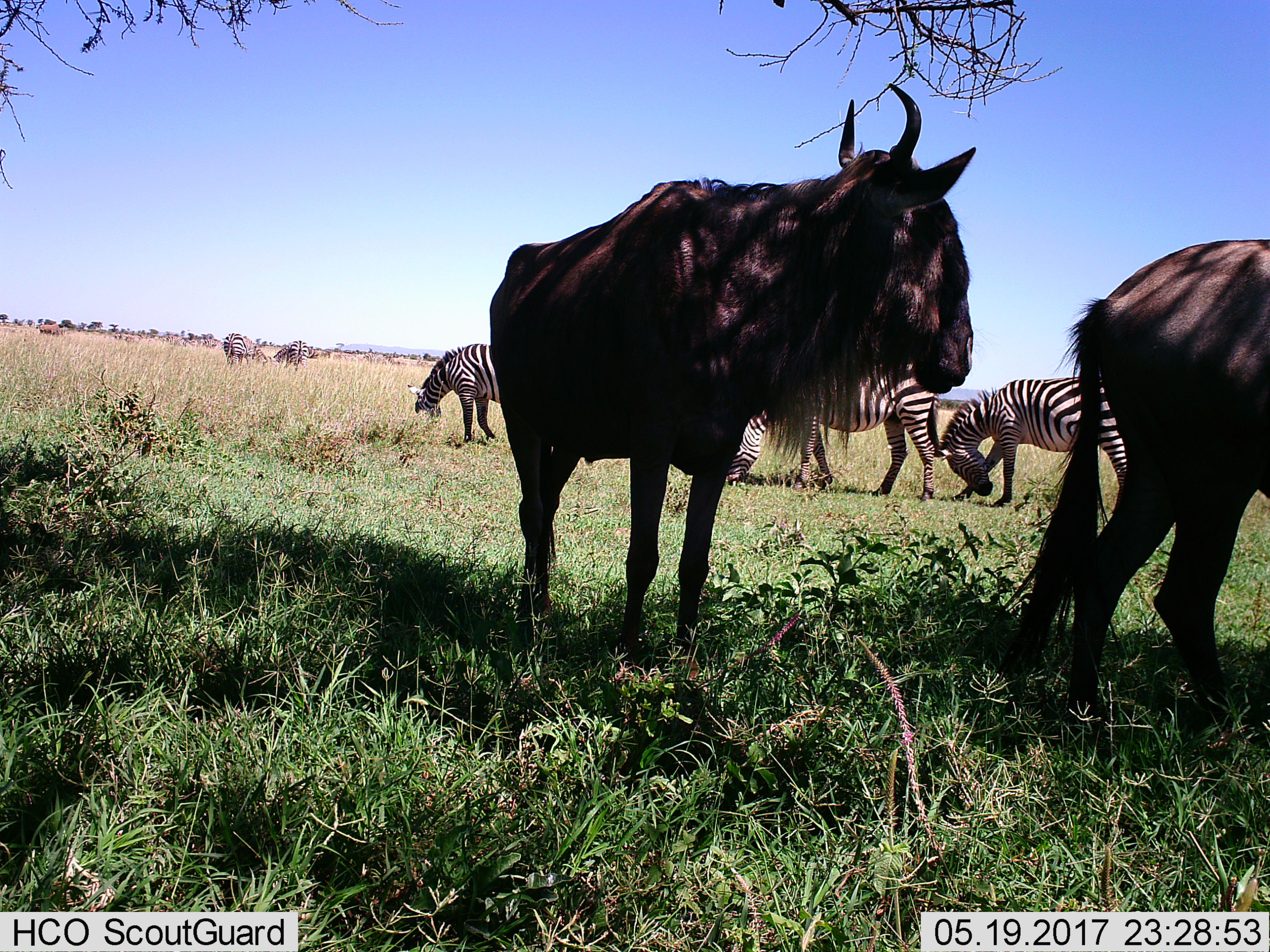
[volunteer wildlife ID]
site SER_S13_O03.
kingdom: Animalia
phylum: Chordata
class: Mammalia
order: Artiodactyla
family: Bovidae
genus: Connochaetes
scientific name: Connochaetes taurinus taurinus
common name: blue wildebeest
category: wildebeestblue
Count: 2.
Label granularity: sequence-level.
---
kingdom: Animalia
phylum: Chordata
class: Mammalia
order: Perissodactyla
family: Equidae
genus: Equus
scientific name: Equus quagga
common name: plains zebra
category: zebraplains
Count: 6.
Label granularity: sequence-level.